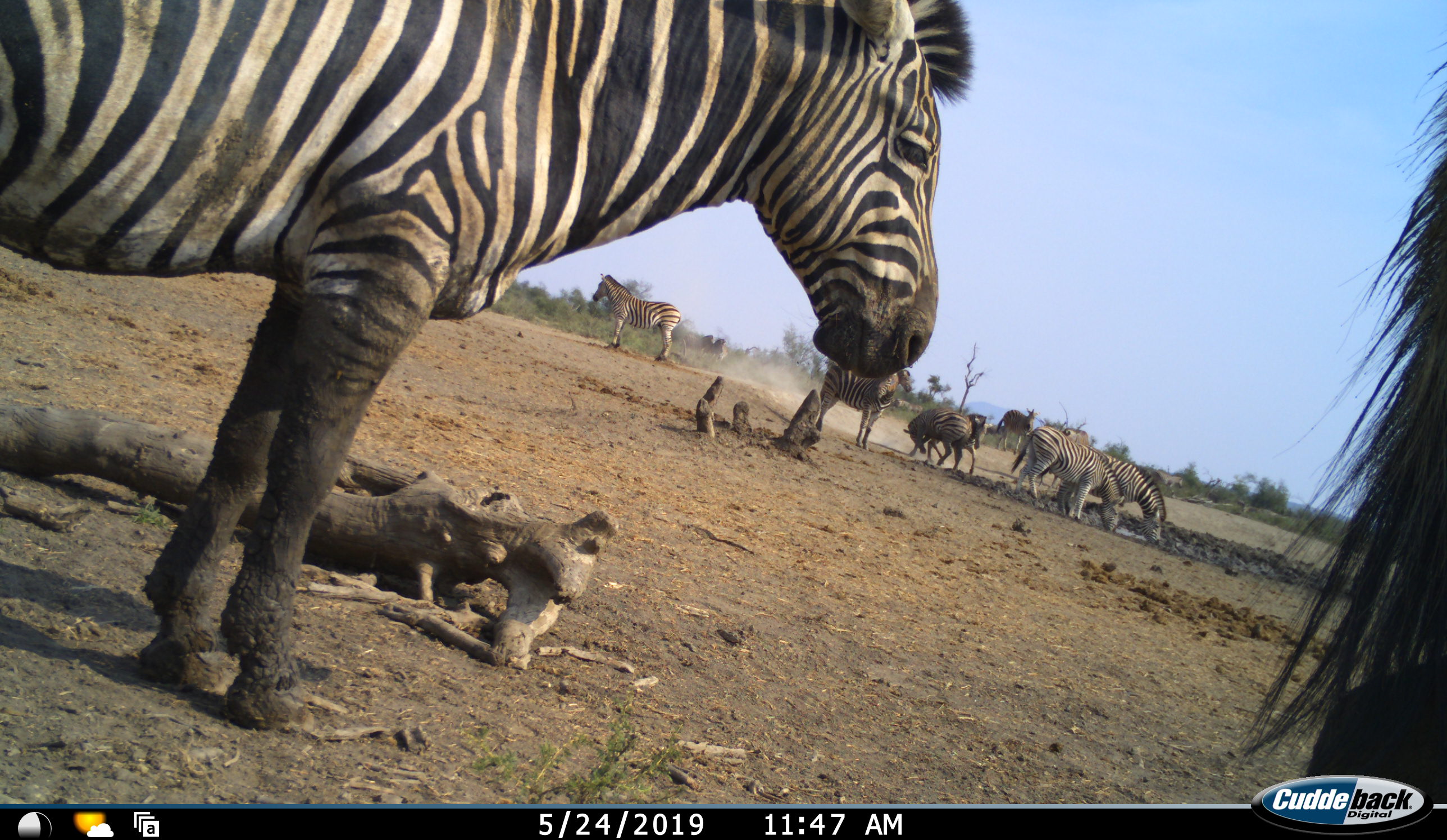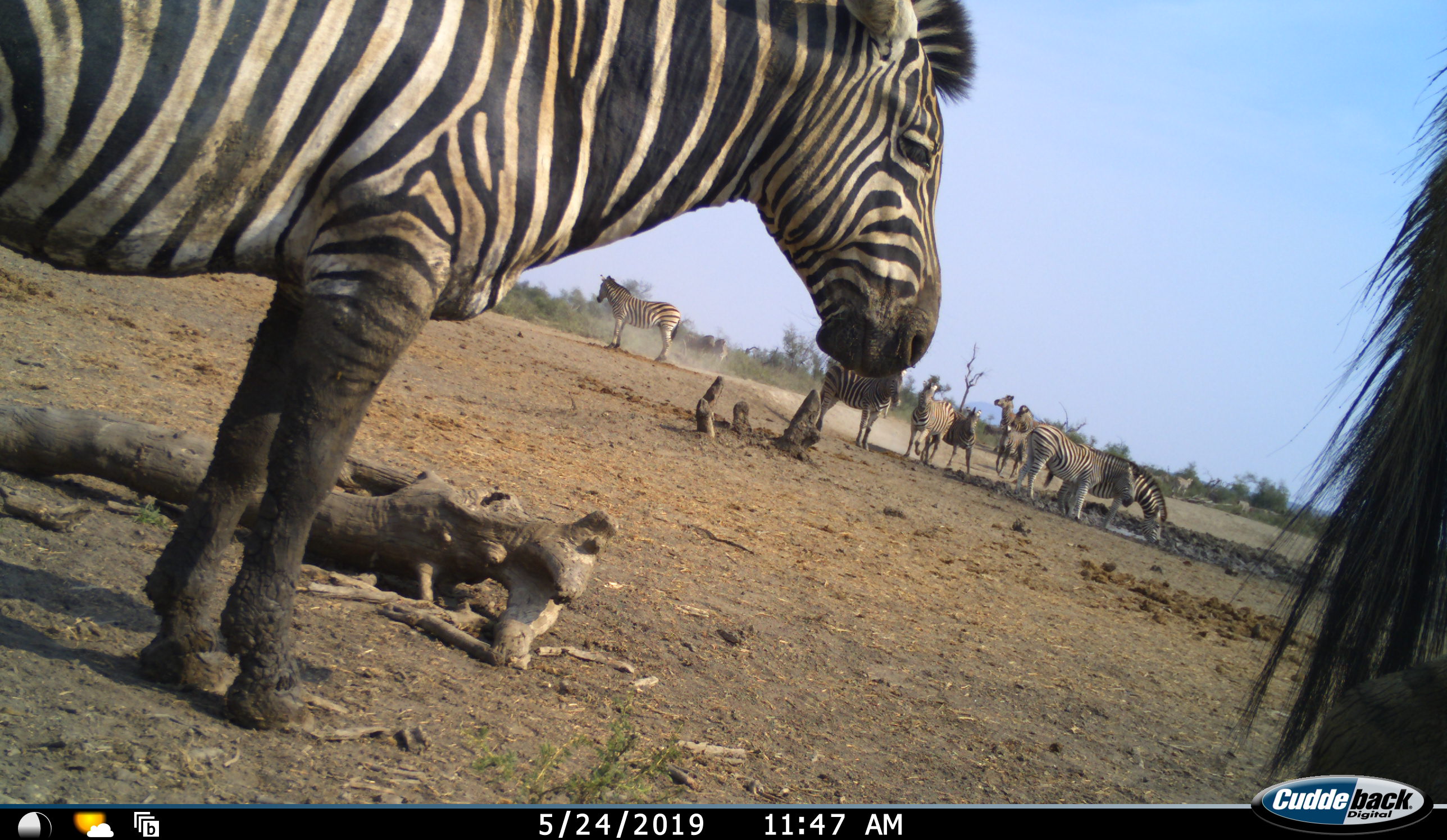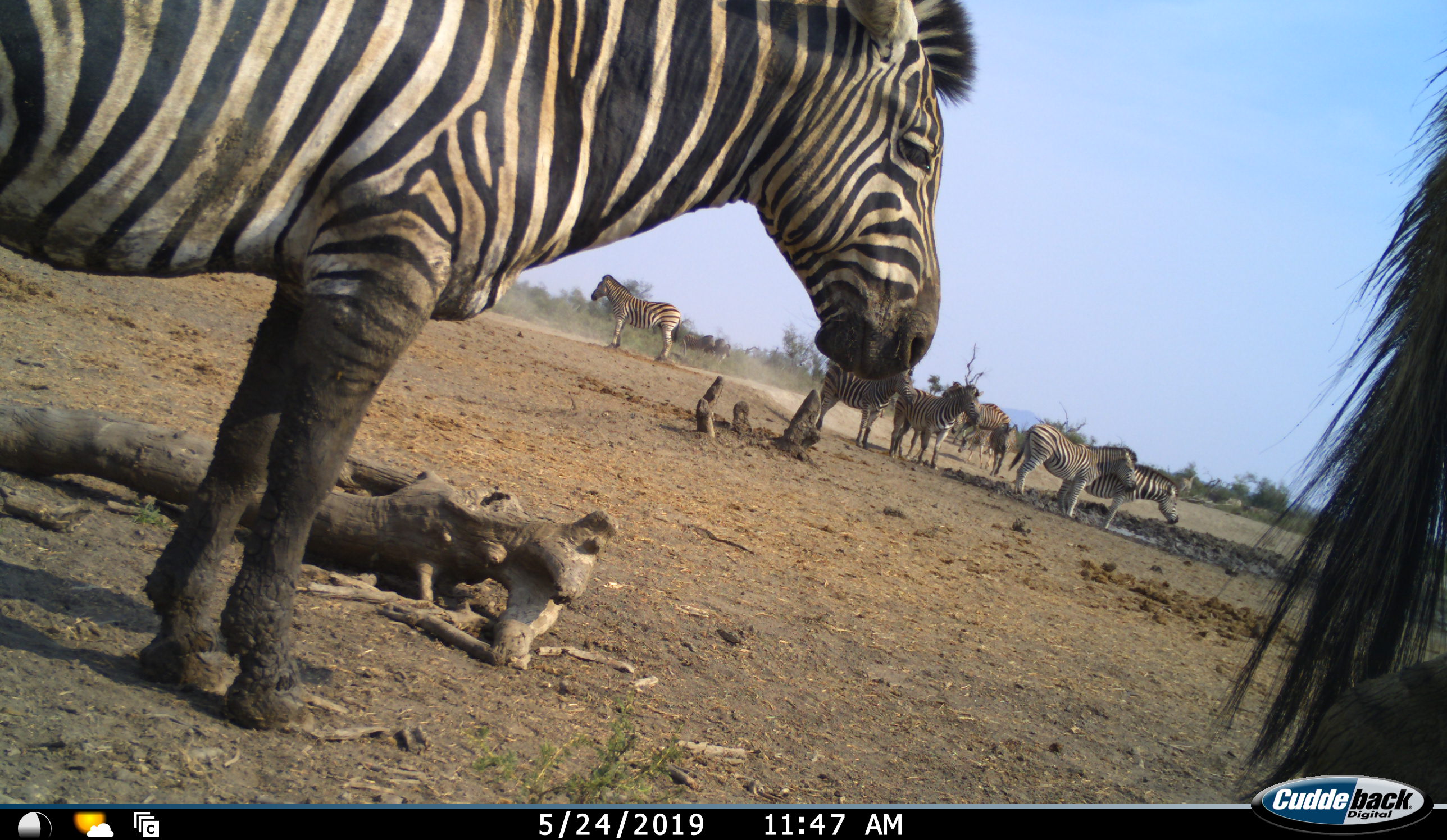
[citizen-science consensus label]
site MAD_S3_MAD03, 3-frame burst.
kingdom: Animalia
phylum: Chordata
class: Mammalia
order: Perissodactyla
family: Equidae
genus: Equus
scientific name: Equus quagga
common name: plains zebra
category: zebraplains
Zebraplains (plains zebra) (Equus quagga), count 10. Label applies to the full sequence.